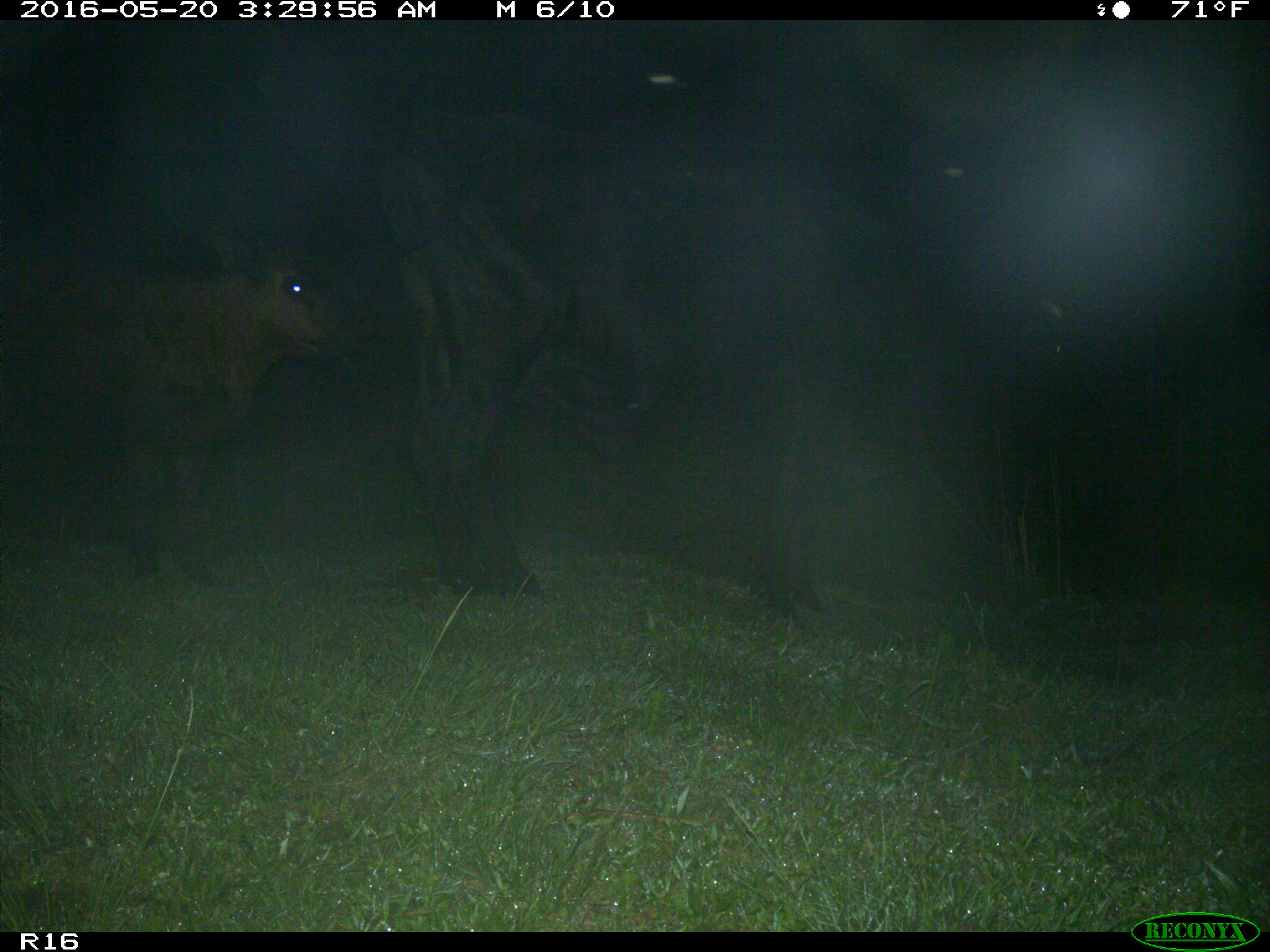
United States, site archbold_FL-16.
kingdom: Animalia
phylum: Chordata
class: Mammalia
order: Artiodactyla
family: Bovidae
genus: Bos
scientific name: Bos taurus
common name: domestic cow